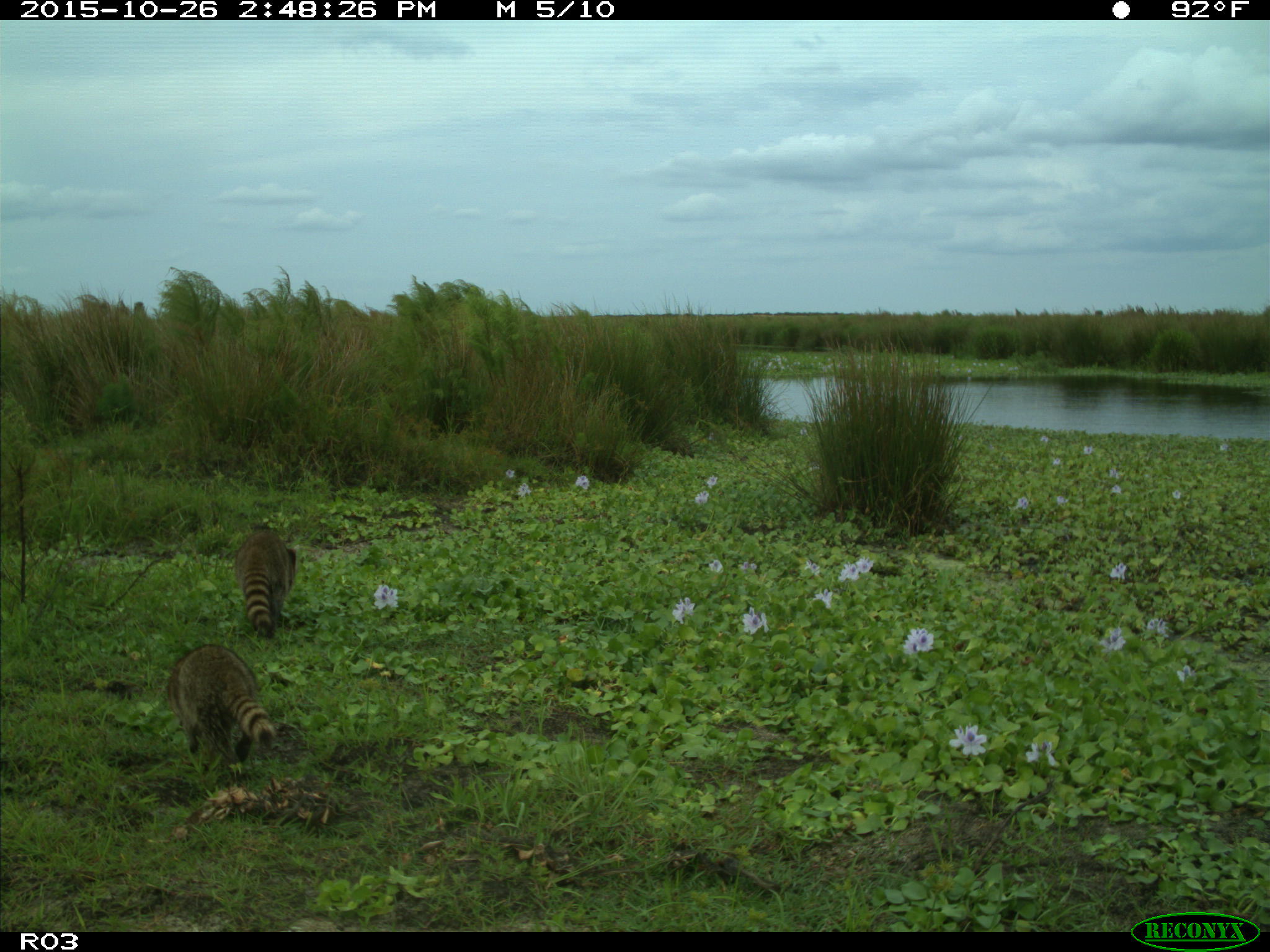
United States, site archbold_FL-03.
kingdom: Animalia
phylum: Chordata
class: Mammalia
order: Carnivora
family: Procyonidae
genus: Procyon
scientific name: Procyon lotor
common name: common raccoon